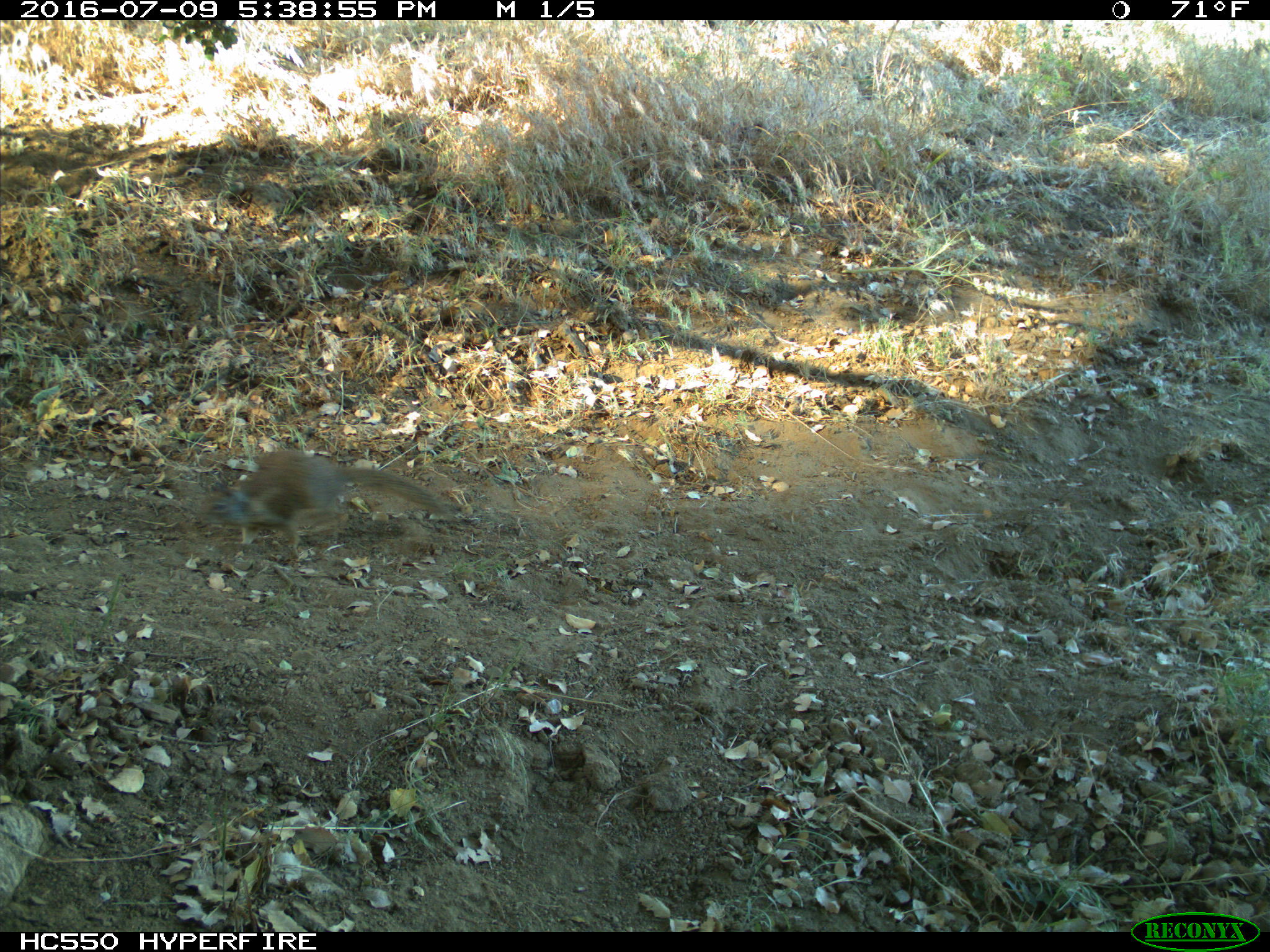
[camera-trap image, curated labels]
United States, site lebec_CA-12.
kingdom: Animalia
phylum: Chordata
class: Mammalia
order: Rodentia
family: Sciuridae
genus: Otospermophilus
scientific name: Otospermophilus beecheyi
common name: california ground squirrel